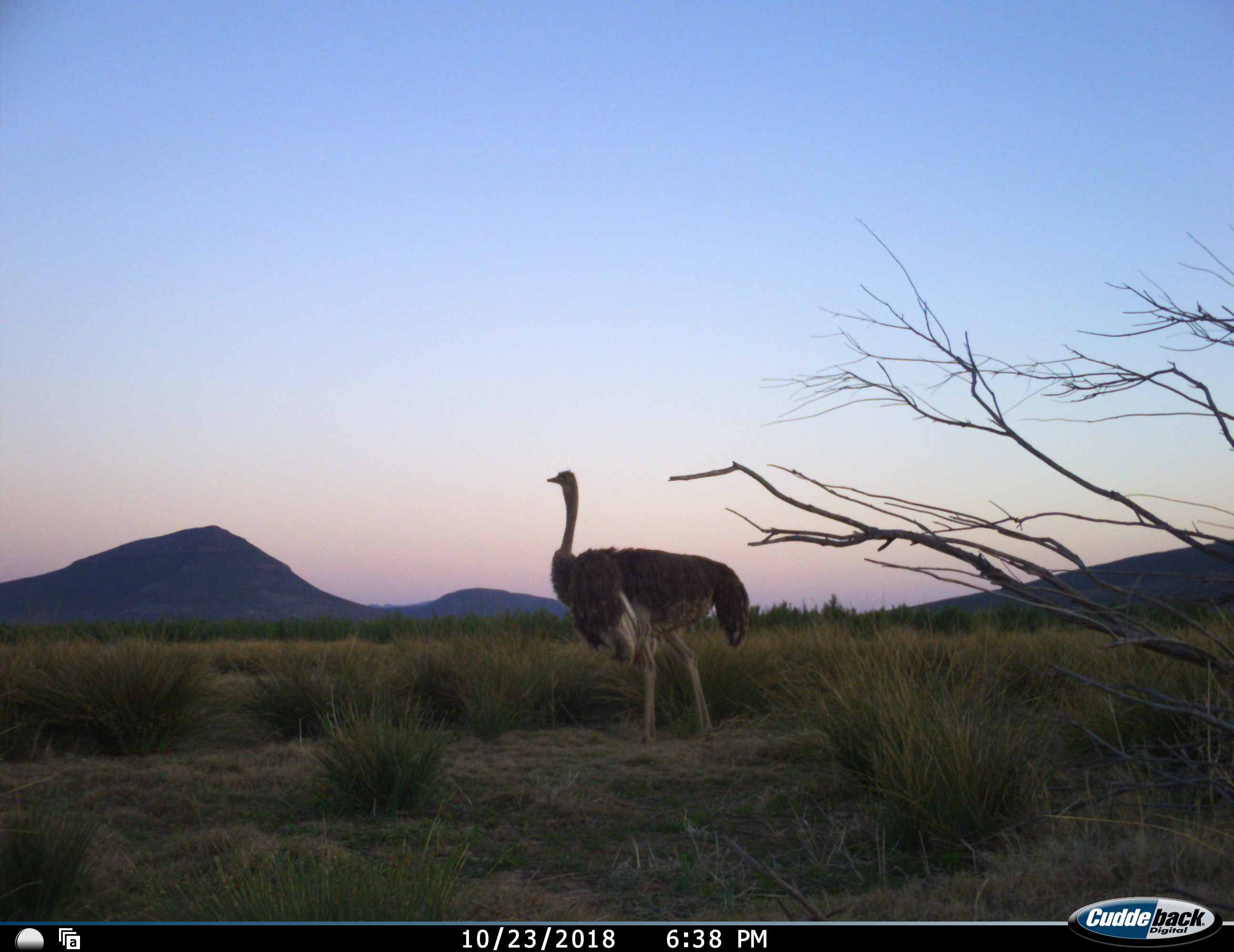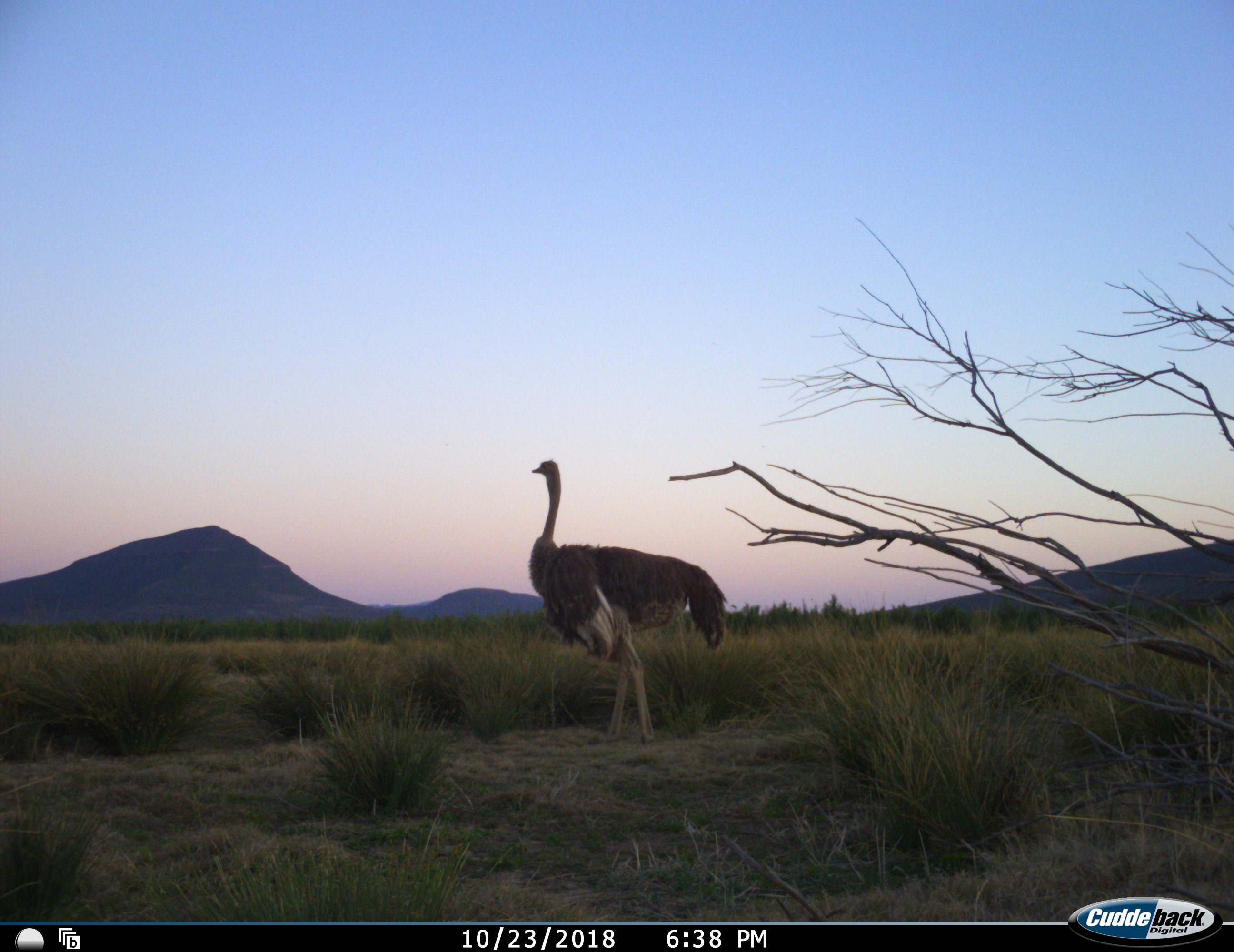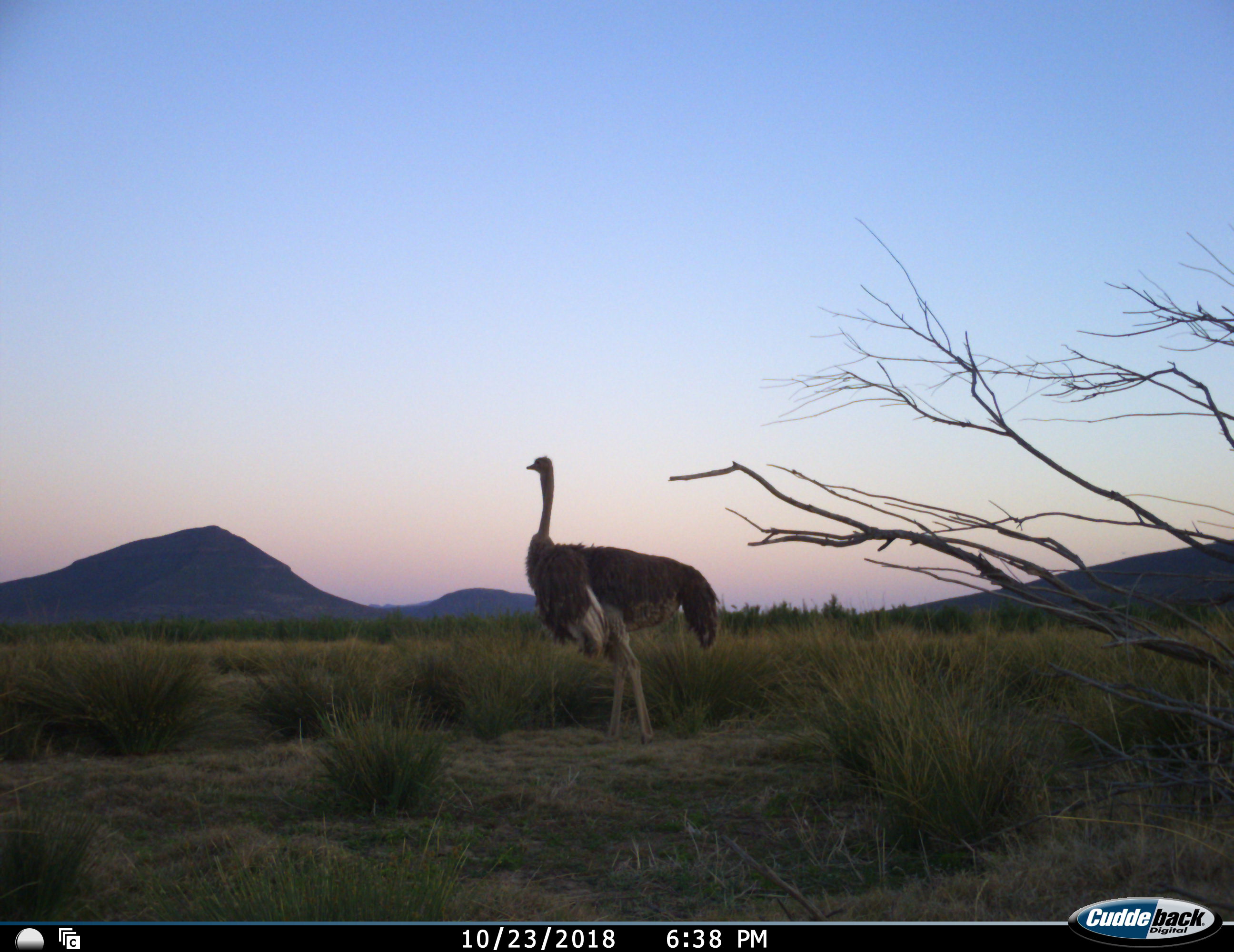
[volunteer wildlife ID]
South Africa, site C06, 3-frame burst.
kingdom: Animalia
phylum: Chordata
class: Aves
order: Struthioniformes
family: Struthionidae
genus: Struthio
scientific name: Struthio camelus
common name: ostrich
Ostrich (Struthio camelus), count 1. Behavior (volunteer vote fractions): standing 80%, resting 0%, moving 30%, interacting 0%. Young present (vote fraction): 0%. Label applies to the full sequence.